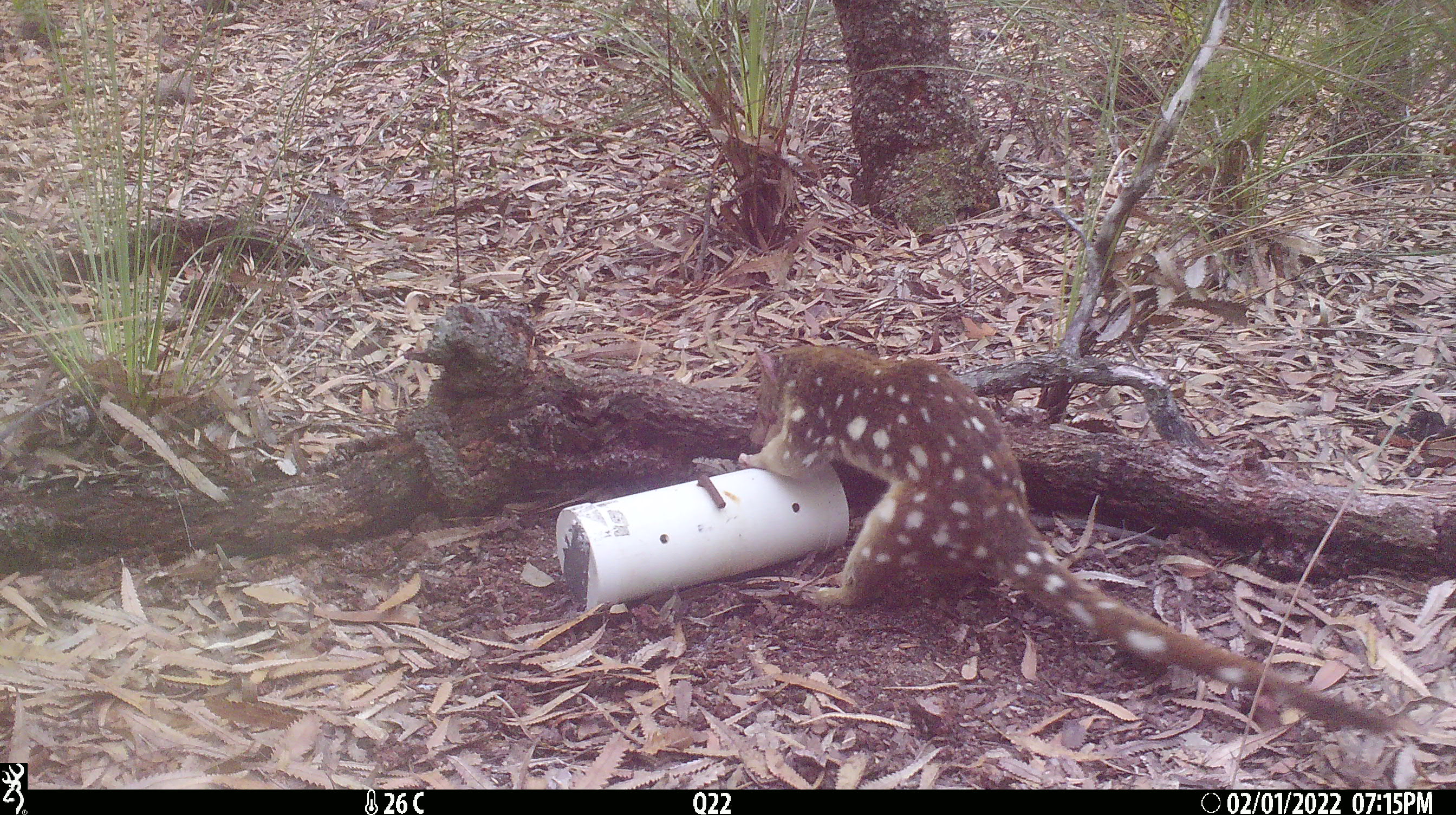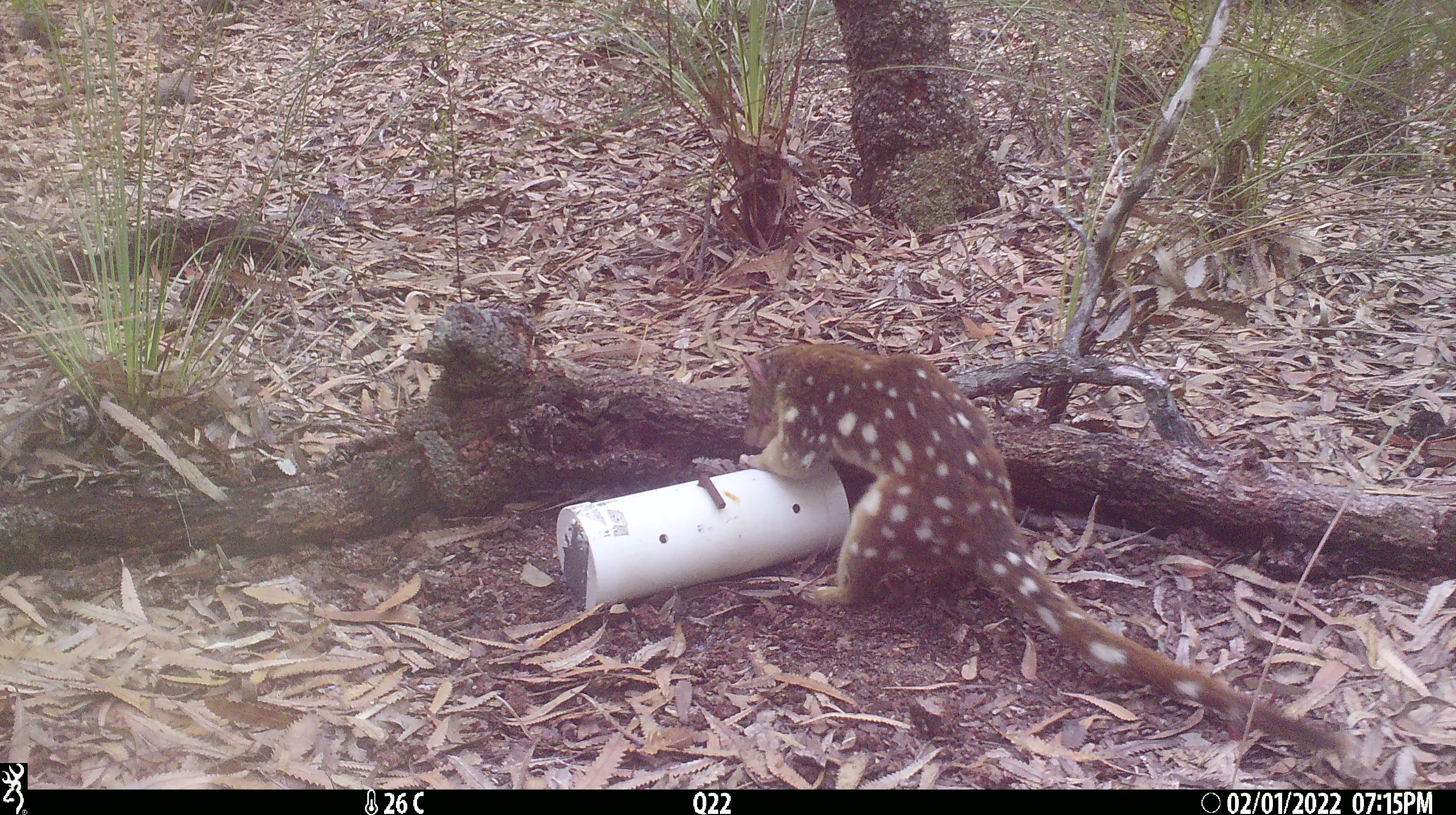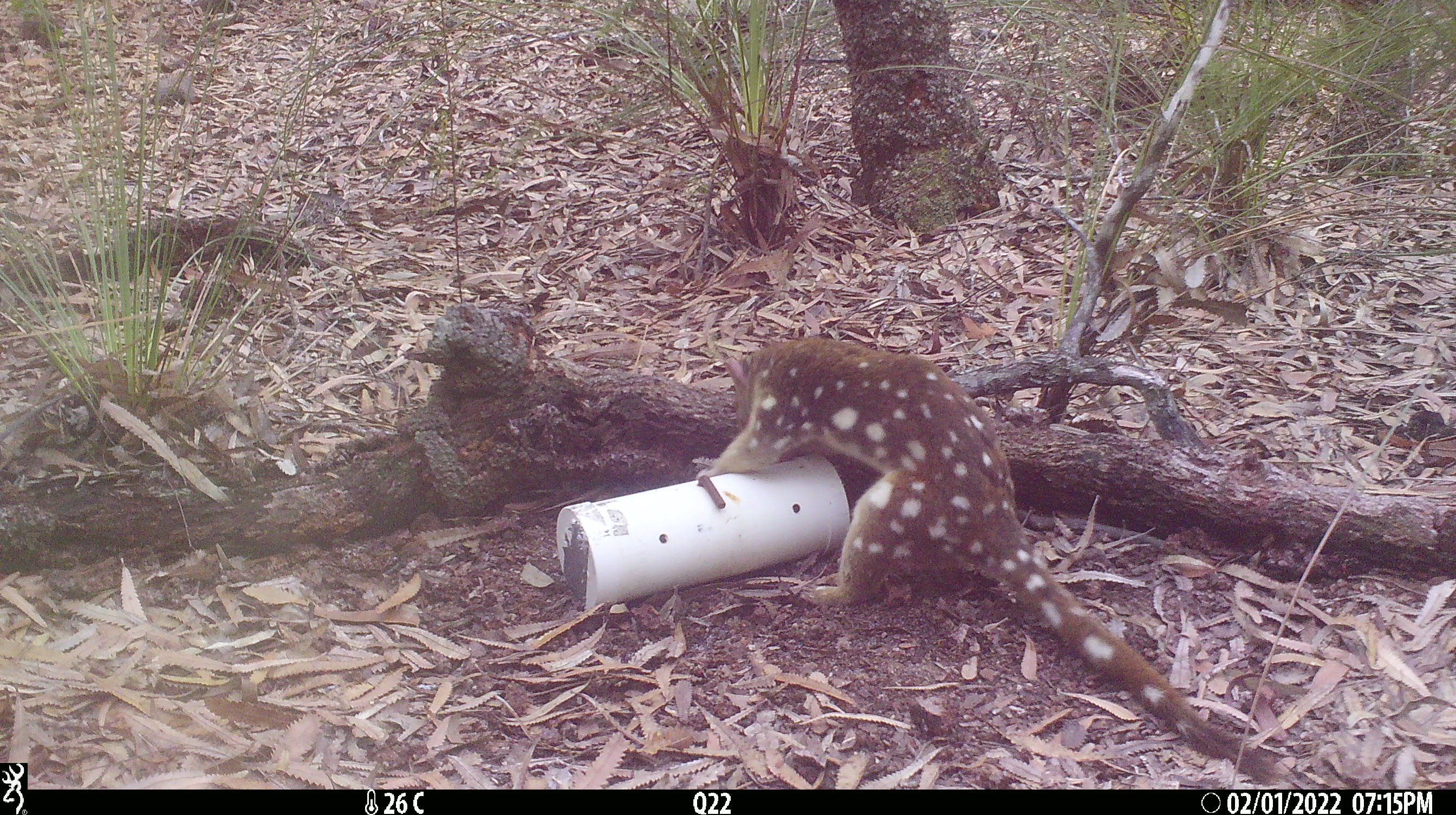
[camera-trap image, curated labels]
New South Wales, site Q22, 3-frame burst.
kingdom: Animalia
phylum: Chordata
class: Mammalia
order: Dasyuromorphia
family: Dasyuridae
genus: Dasyurus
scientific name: Dasyurus maculatus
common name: spotted-tailed quoll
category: quoll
Quoll (spotted-tailed quoll) (Dasyurus maculatus).